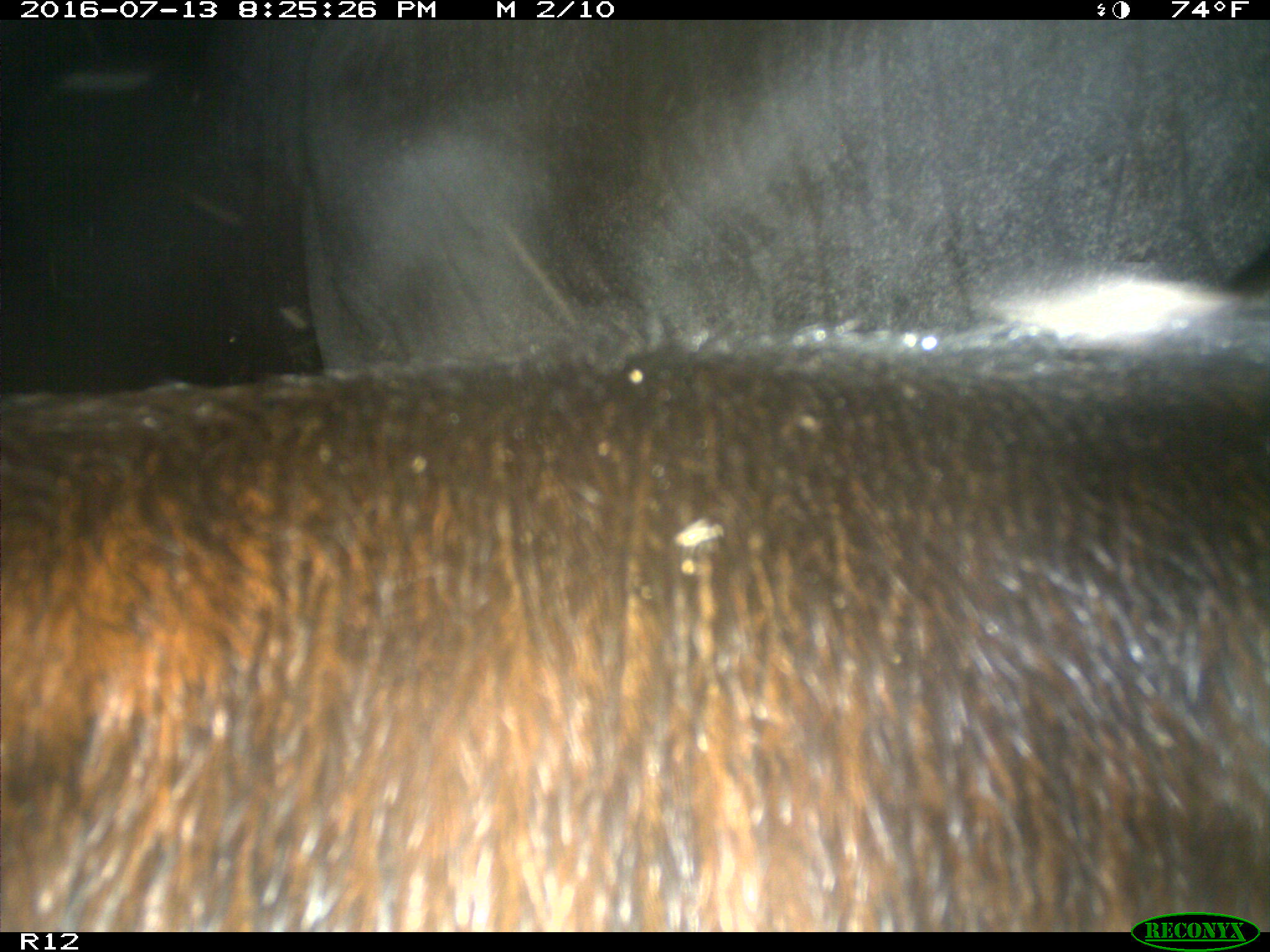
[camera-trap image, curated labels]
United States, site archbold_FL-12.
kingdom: Animalia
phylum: Chordata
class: Mammalia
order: Artiodactyla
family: Bovidae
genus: Bos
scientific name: Bos taurus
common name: domestic cow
Bos taurus (domestic cow).